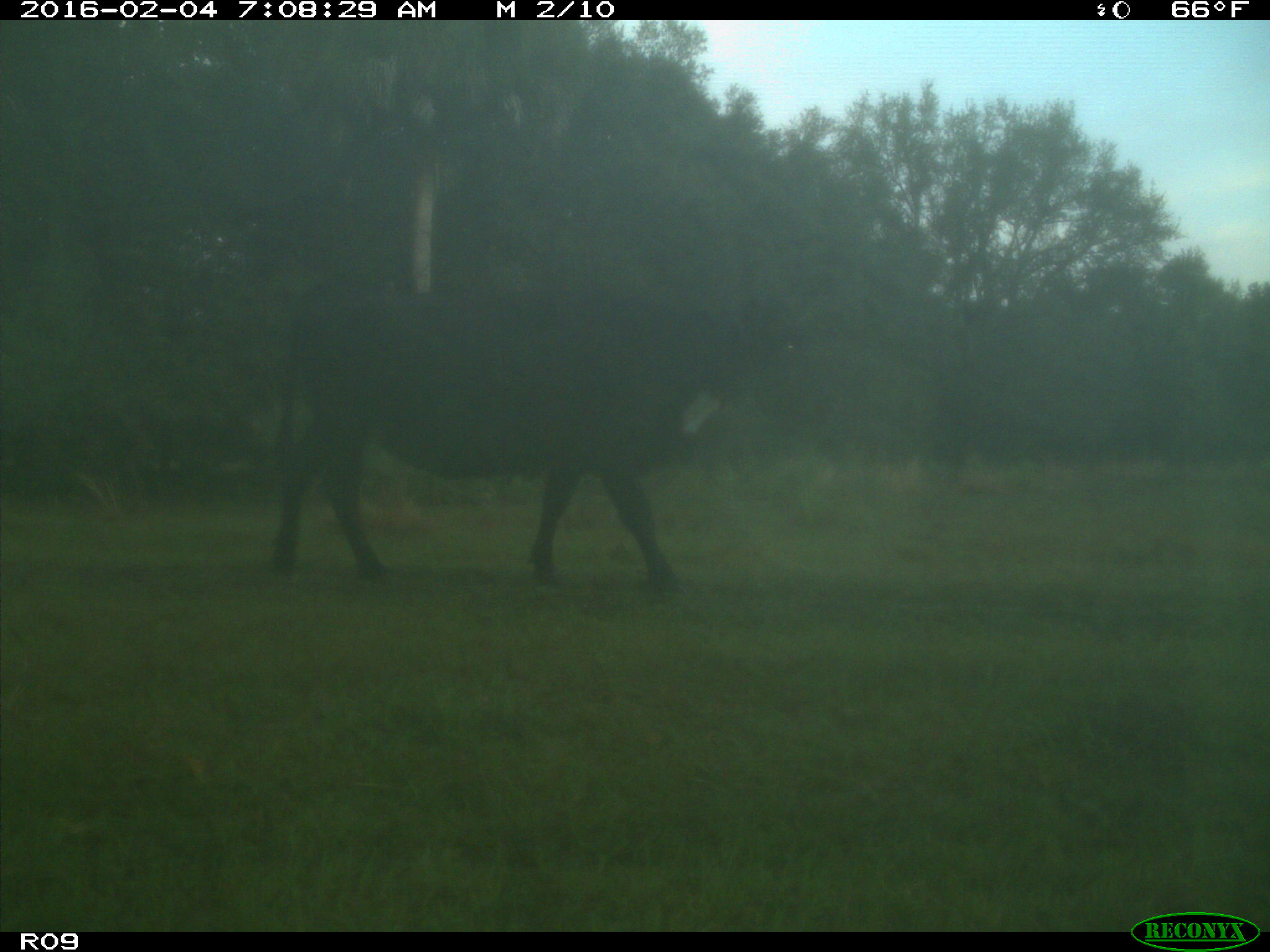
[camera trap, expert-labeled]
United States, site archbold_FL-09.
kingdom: Animalia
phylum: Chordata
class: Mammalia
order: Artiodactyla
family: Bovidae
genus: Bos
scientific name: Bos taurus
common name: domestic cow